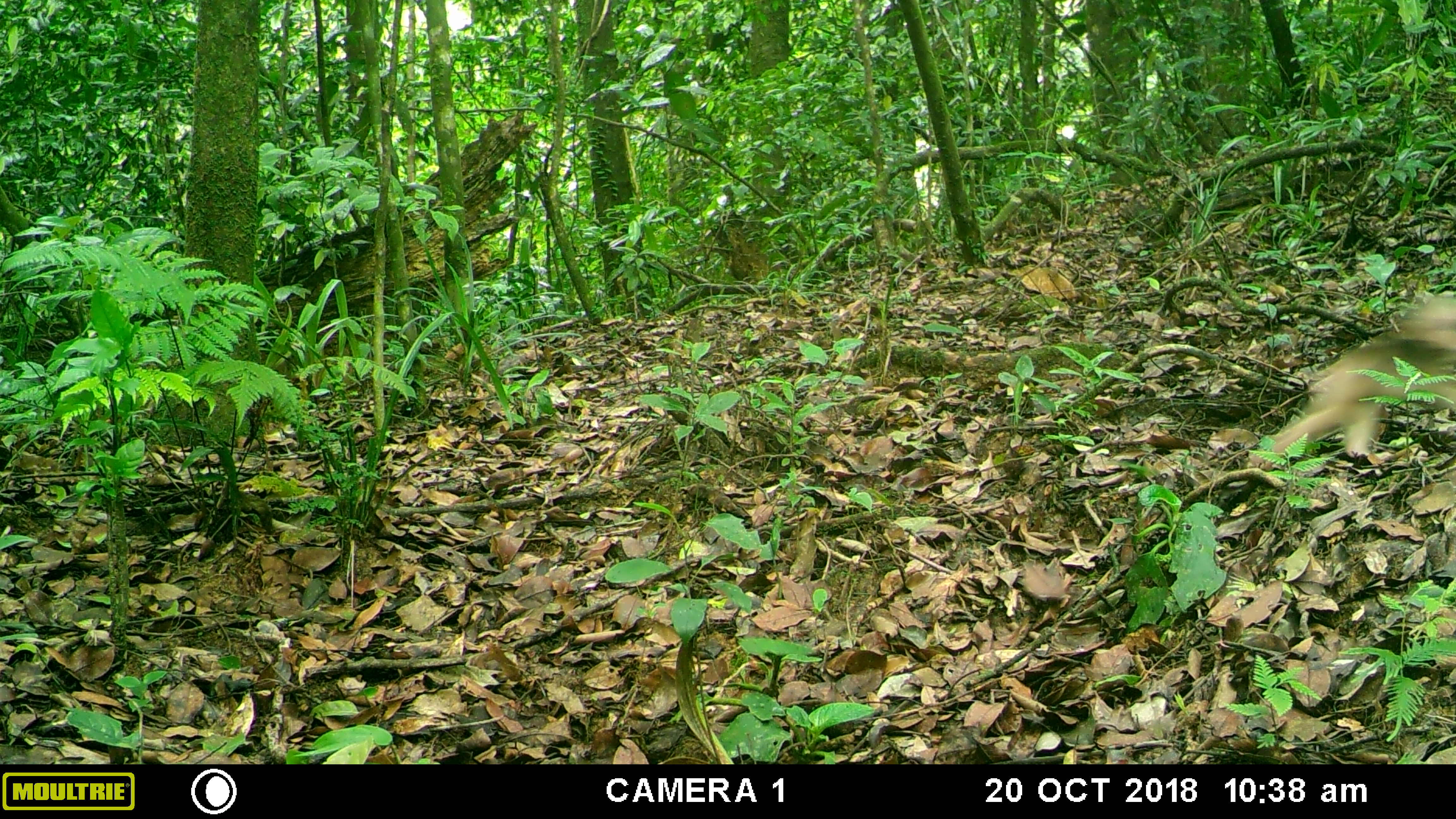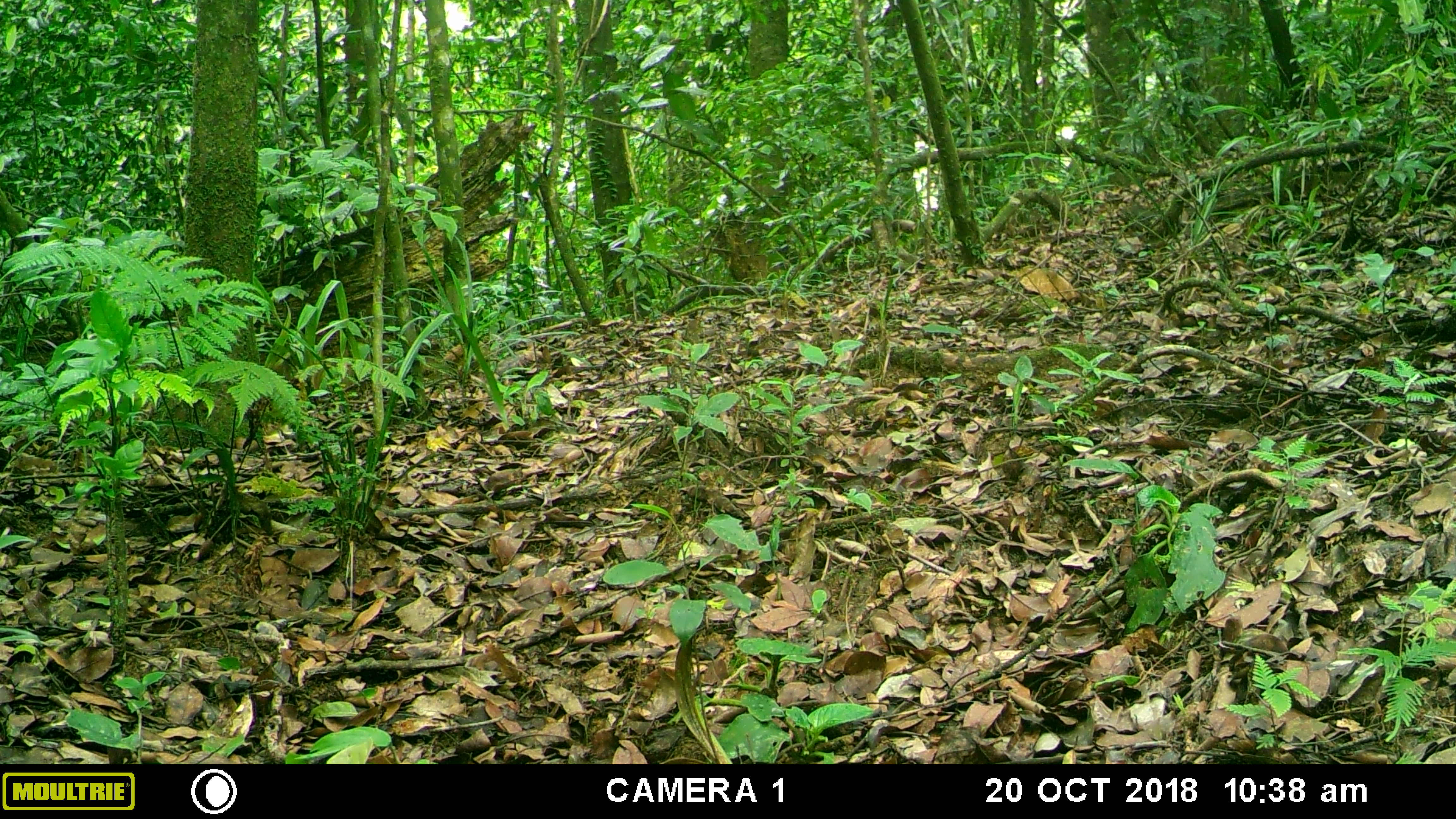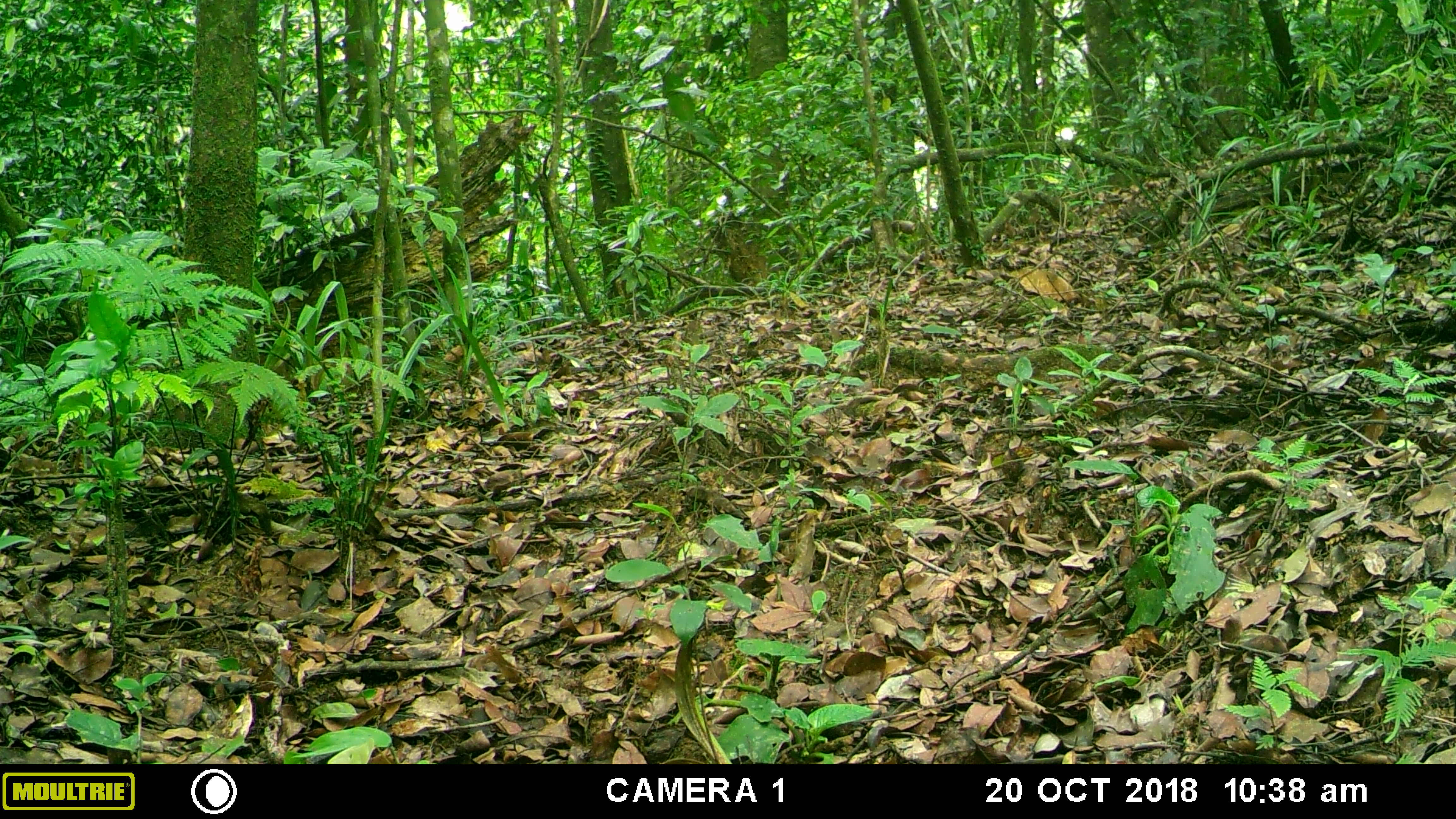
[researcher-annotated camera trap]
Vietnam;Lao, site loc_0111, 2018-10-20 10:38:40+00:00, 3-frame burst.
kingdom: Animalia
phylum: Chordata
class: Mammalia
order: Primates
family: Cercopithecidae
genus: Macaca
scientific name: Macaca arctoides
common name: stump-tailed macaque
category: stump tailed macaque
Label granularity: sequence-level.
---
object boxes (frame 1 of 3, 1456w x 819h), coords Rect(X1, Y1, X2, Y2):
stump tailed macaque: Rect(1244, 300, 1456, 472)